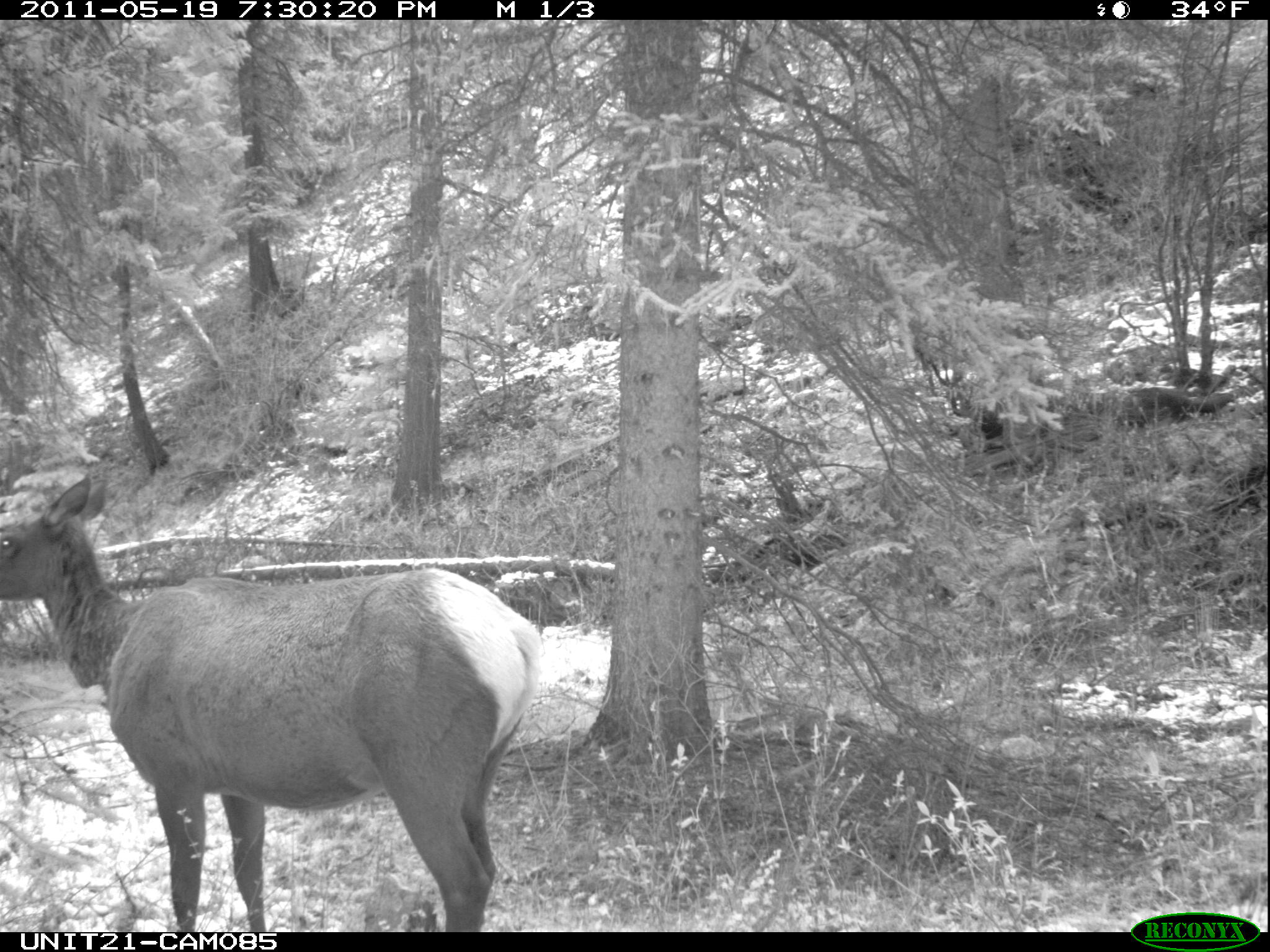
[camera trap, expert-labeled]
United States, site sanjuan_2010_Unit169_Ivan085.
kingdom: Animalia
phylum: Chordata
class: Mammalia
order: Artiodactyla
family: Cervidae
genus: Cervus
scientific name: Cervus elaphus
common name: red deer